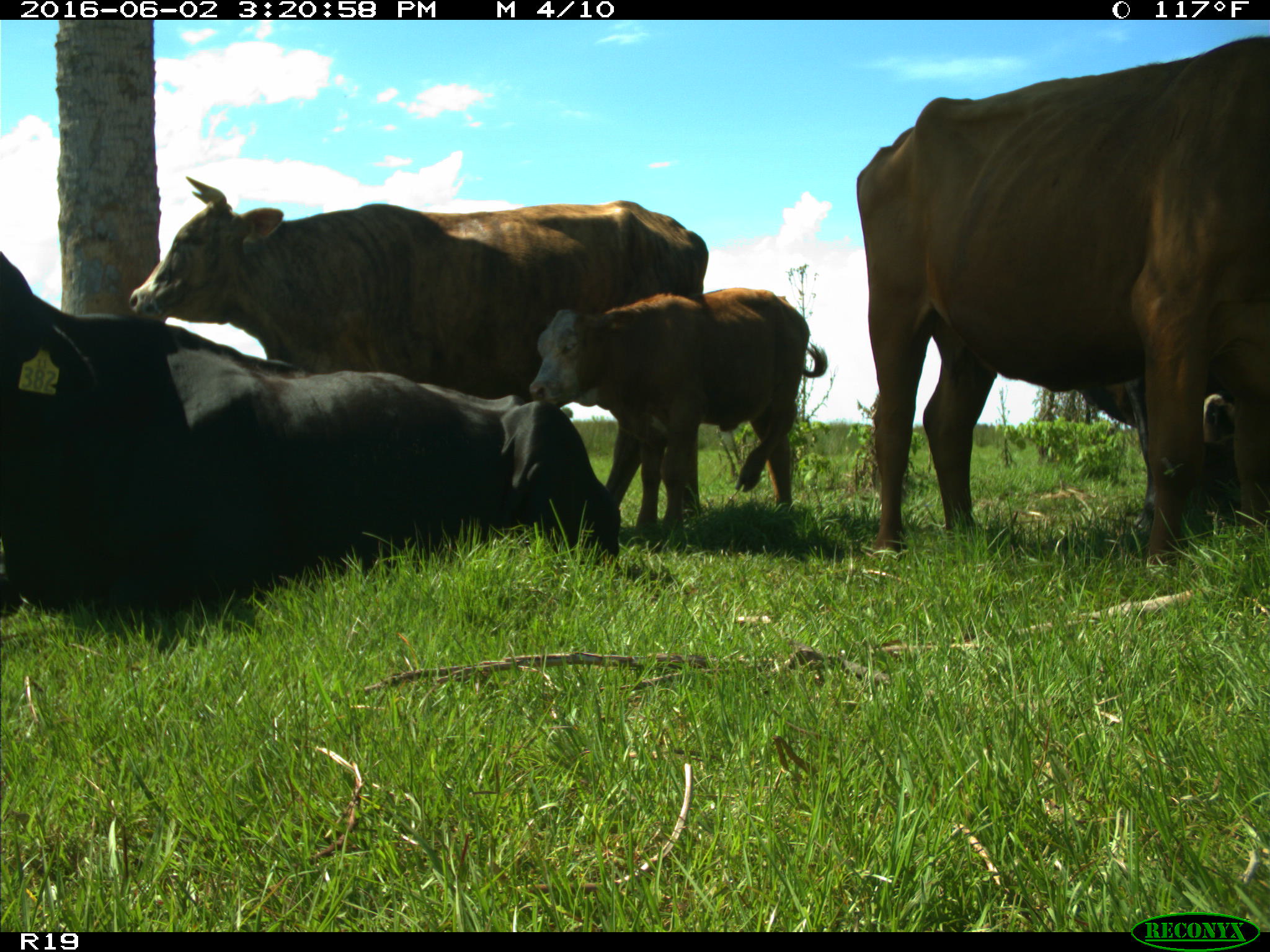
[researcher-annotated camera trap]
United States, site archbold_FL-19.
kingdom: Animalia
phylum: Chordata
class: Mammalia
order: Artiodactyla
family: Bovidae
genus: Bos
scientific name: Bos taurus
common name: domestic cow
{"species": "Bos taurus (domestic cow)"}